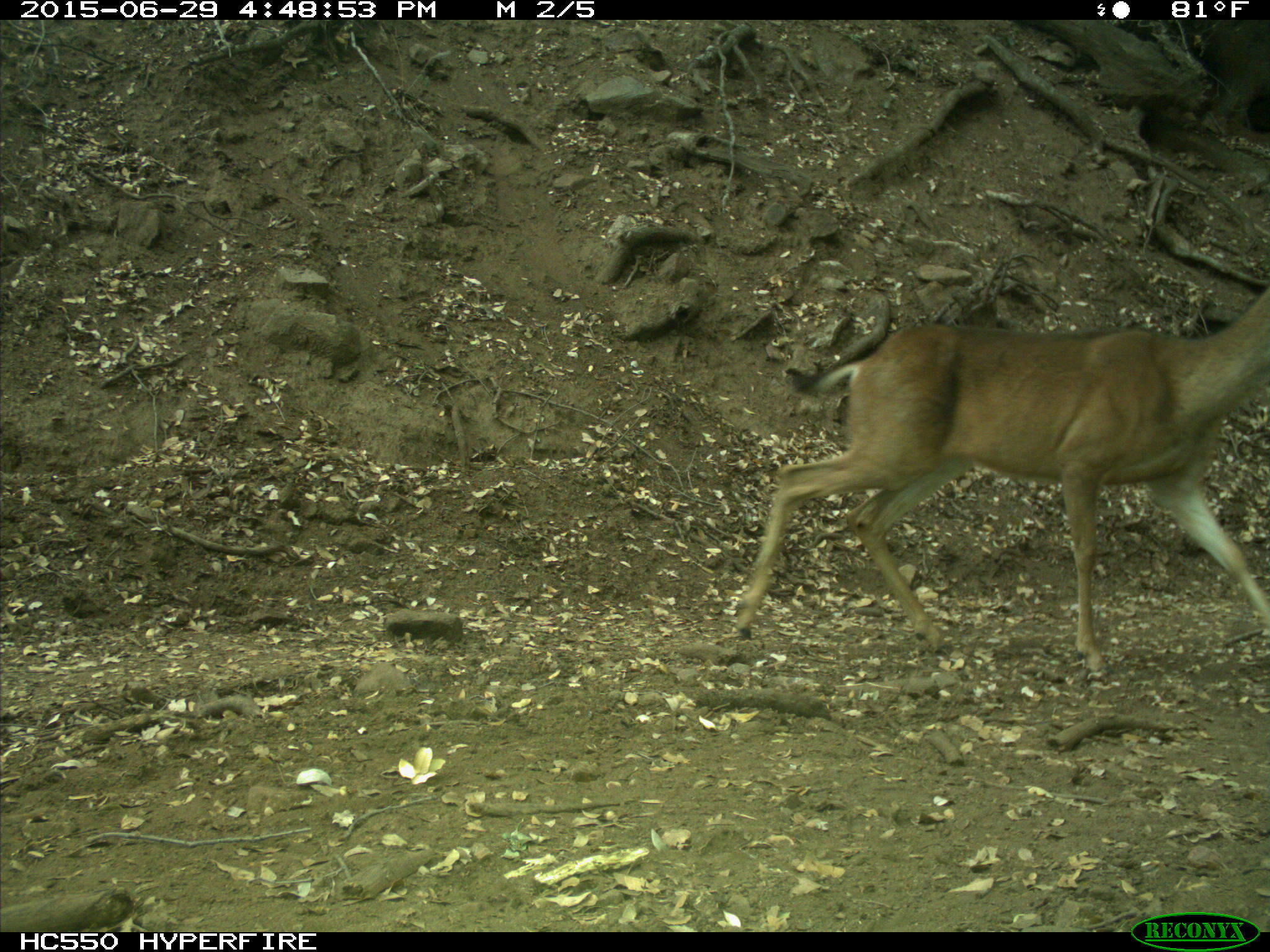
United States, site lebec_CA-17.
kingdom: Animalia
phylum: Chordata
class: Mammalia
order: Artiodactyla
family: Cervidae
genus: Odocoileus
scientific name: Odocoileus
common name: deer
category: unidentified deer